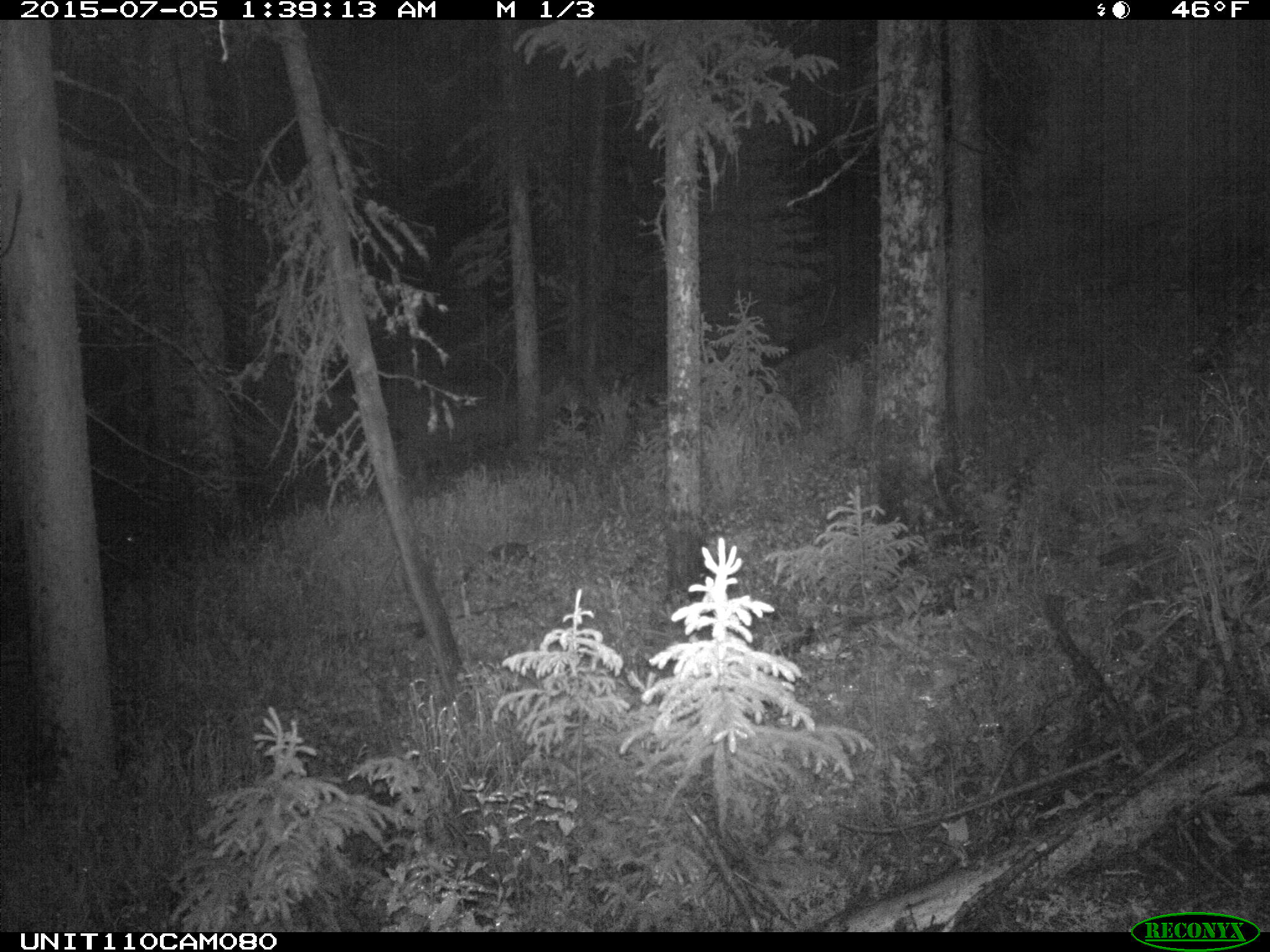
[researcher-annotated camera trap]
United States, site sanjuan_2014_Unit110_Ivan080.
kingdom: Animalia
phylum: Chordata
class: Mammalia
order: Artiodactyla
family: Cervidae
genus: Cervus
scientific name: Cervus elaphus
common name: red deer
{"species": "Cervus elaphus (red deer)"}